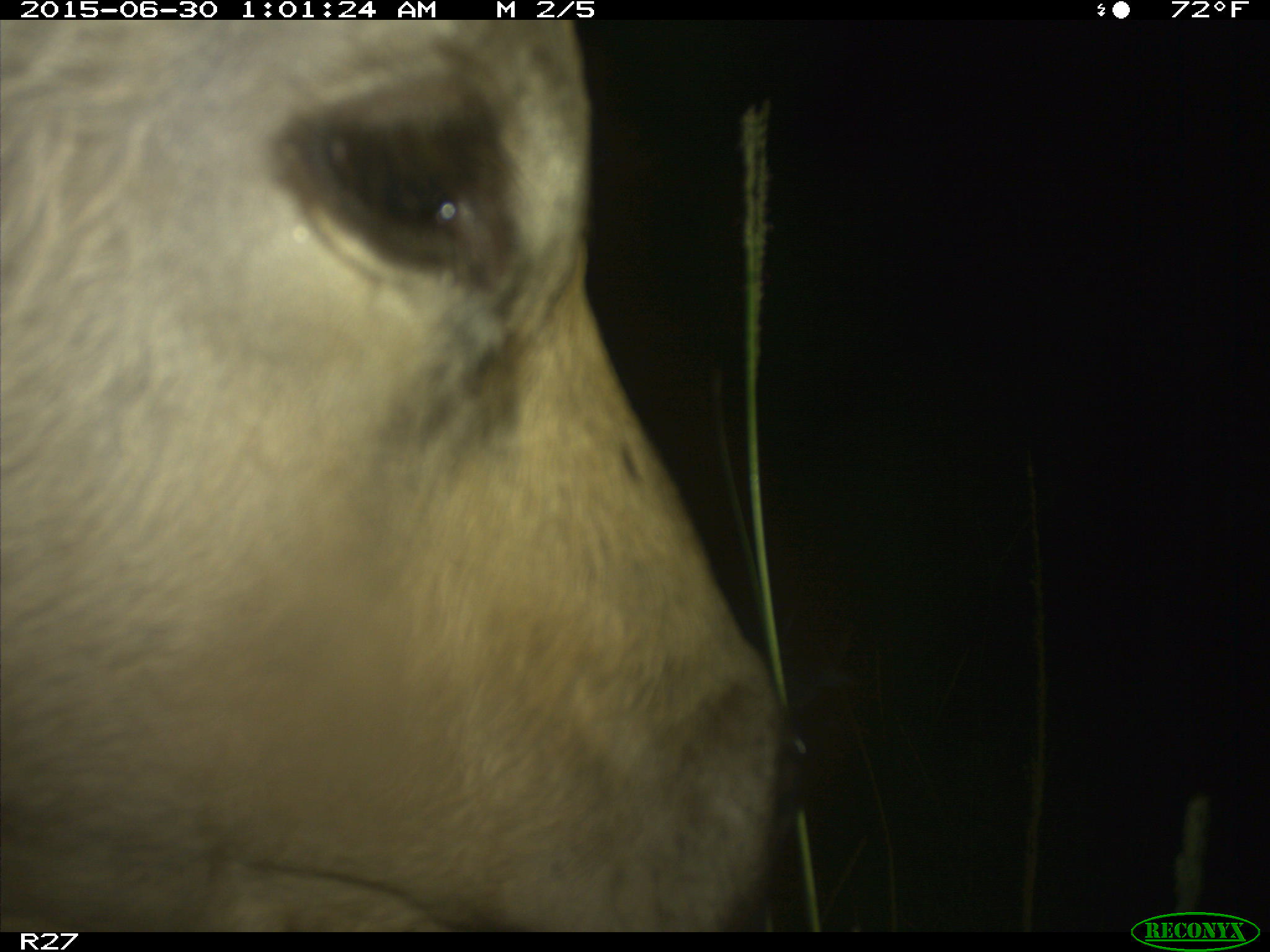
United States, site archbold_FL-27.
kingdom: Animalia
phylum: Chordata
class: Mammalia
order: Artiodactyla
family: Bovidae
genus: Bos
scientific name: Bos taurus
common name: domestic cow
Bos taurus (domestic cow).